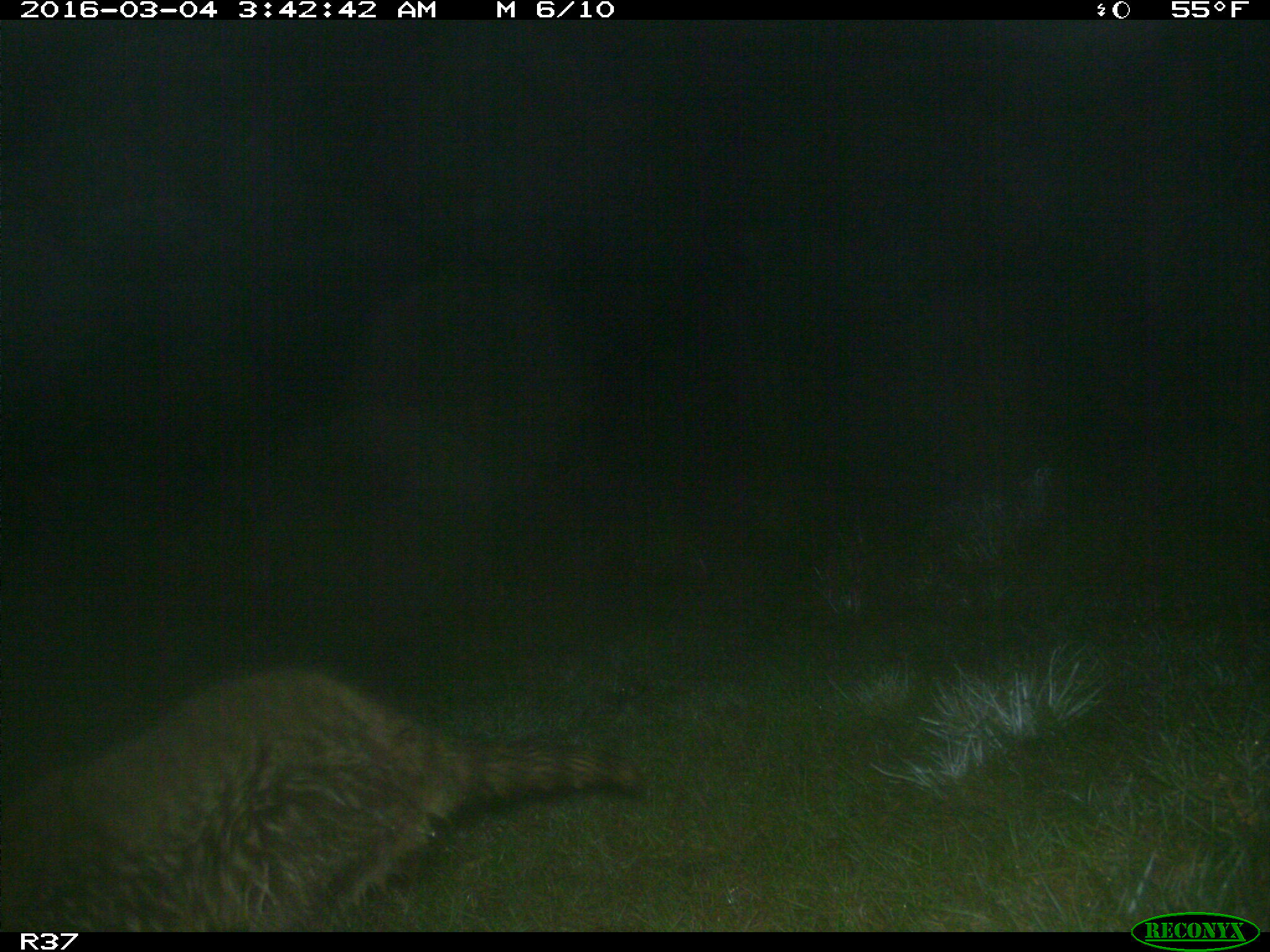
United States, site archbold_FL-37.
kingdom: Animalia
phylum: Chordata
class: Mammalia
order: Carnivora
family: Procyonidae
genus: Procyon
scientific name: Procyon lotor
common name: common raccoon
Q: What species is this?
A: Procyon lotor (common raccoon).